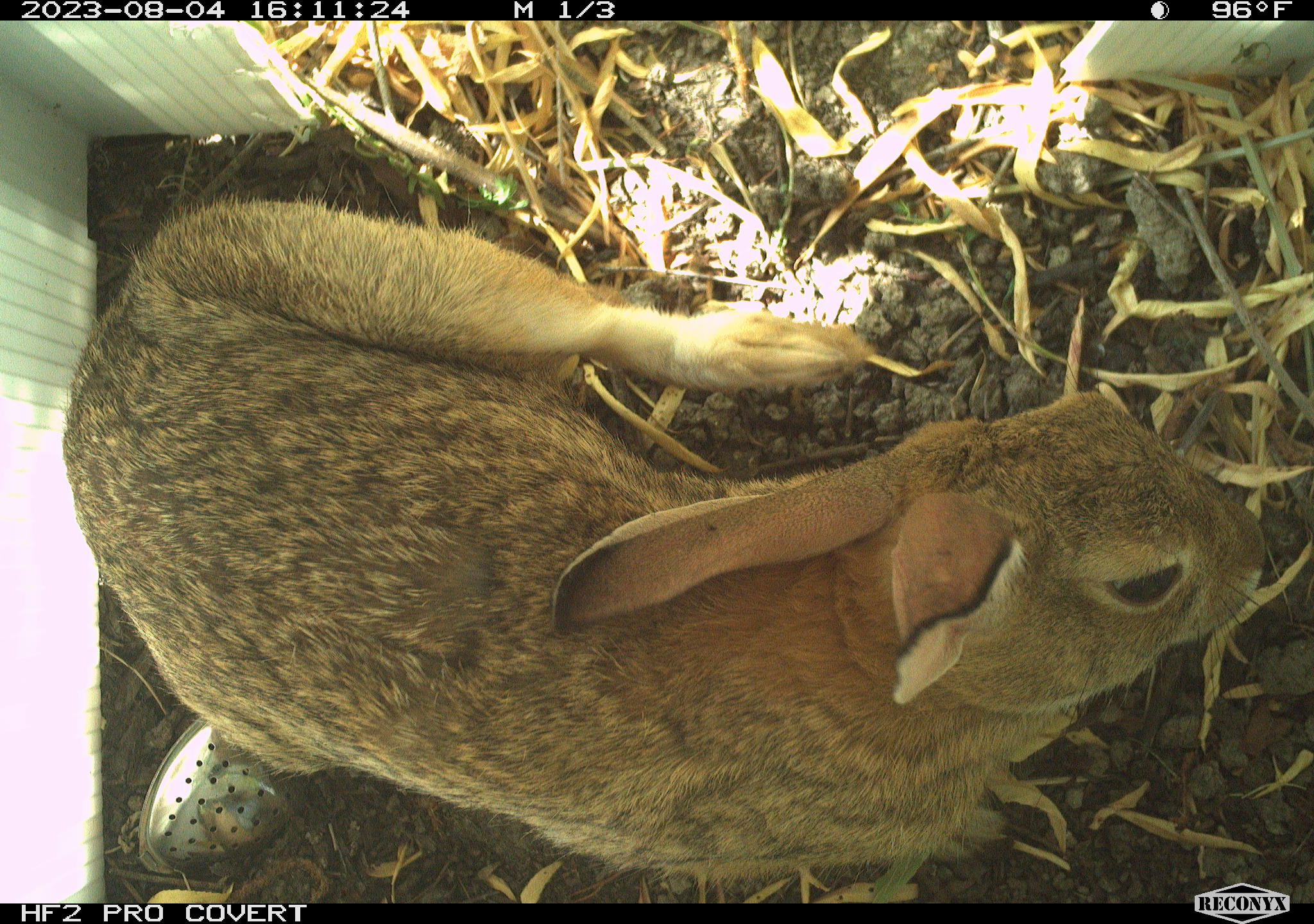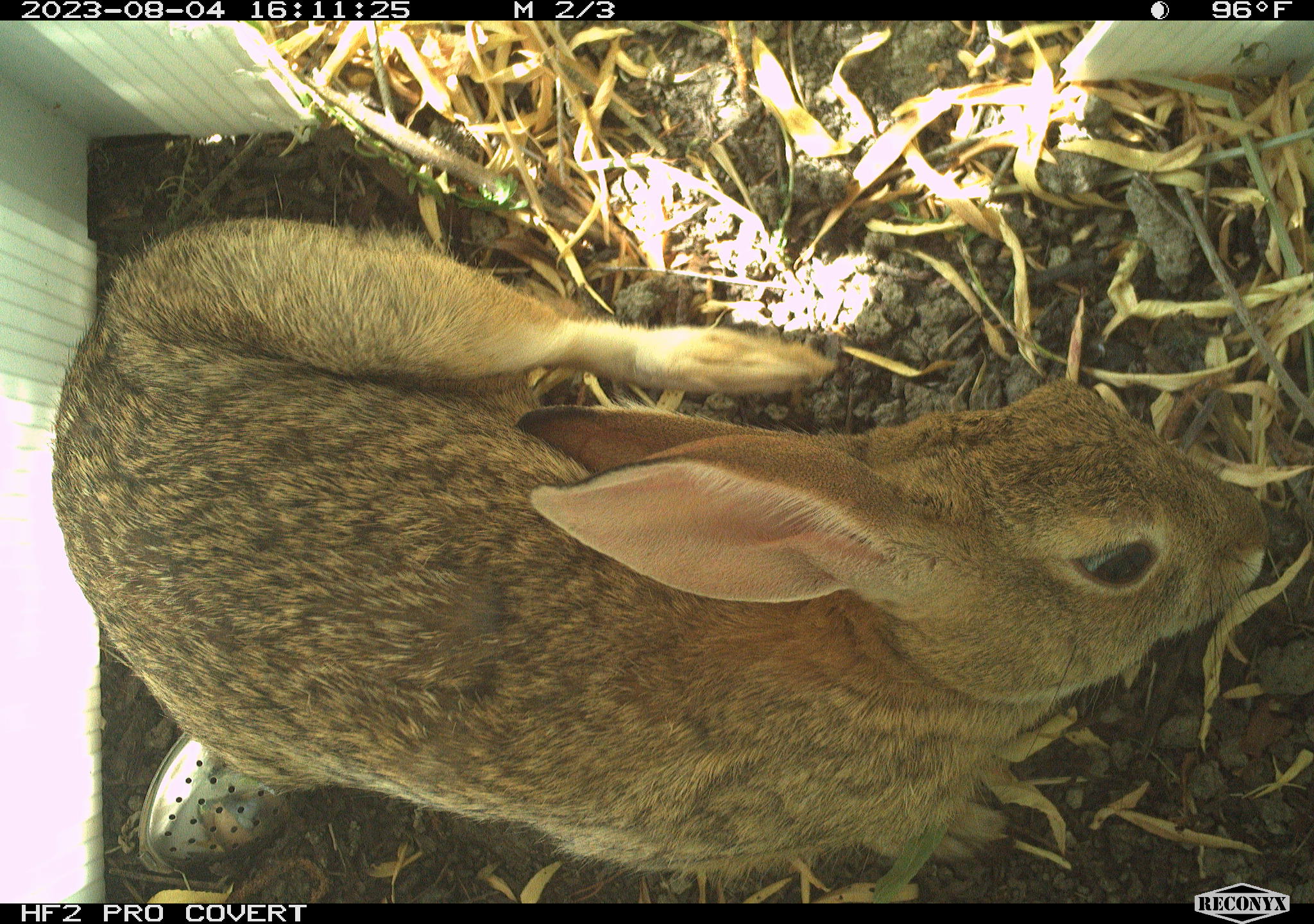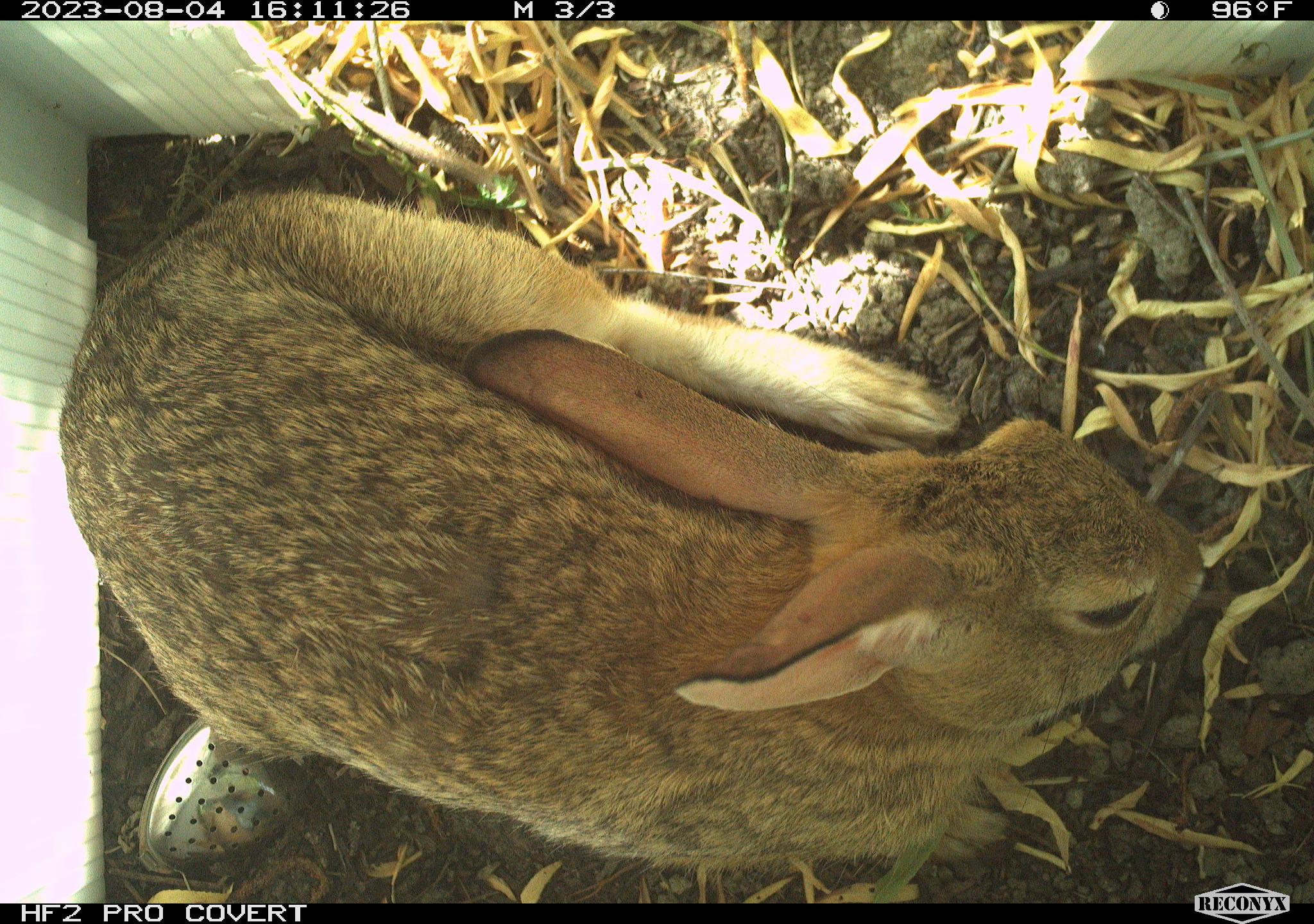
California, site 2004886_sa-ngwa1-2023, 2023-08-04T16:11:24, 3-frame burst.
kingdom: Animalia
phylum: Chordata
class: Mammalia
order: Lagomorpha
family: Leporidae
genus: Sylvilagus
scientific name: Sylvilagus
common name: cottontail rabbits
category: sylvilagus species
Sylvilagus species (cottontail rabbits) (Sylvilagus).